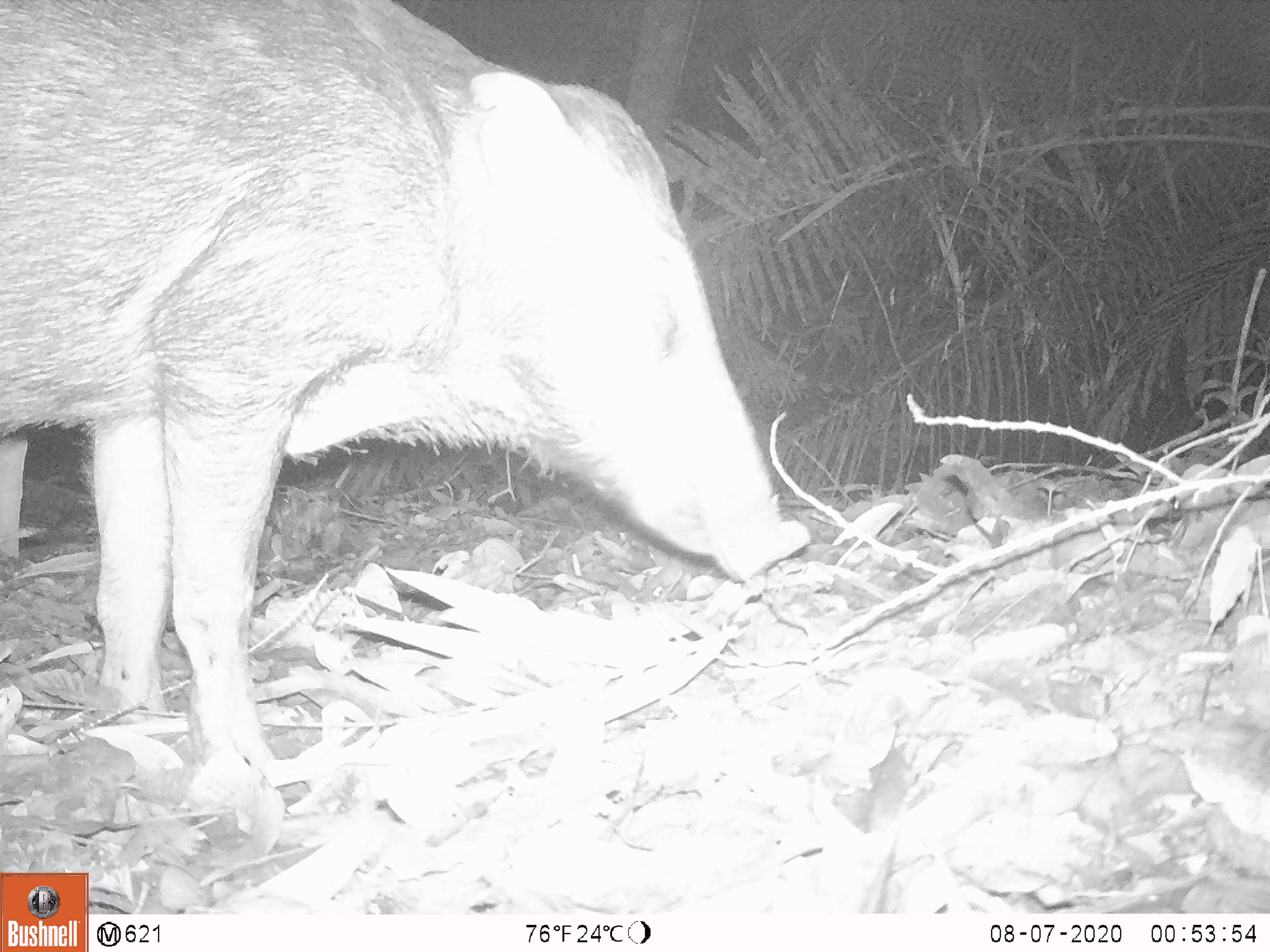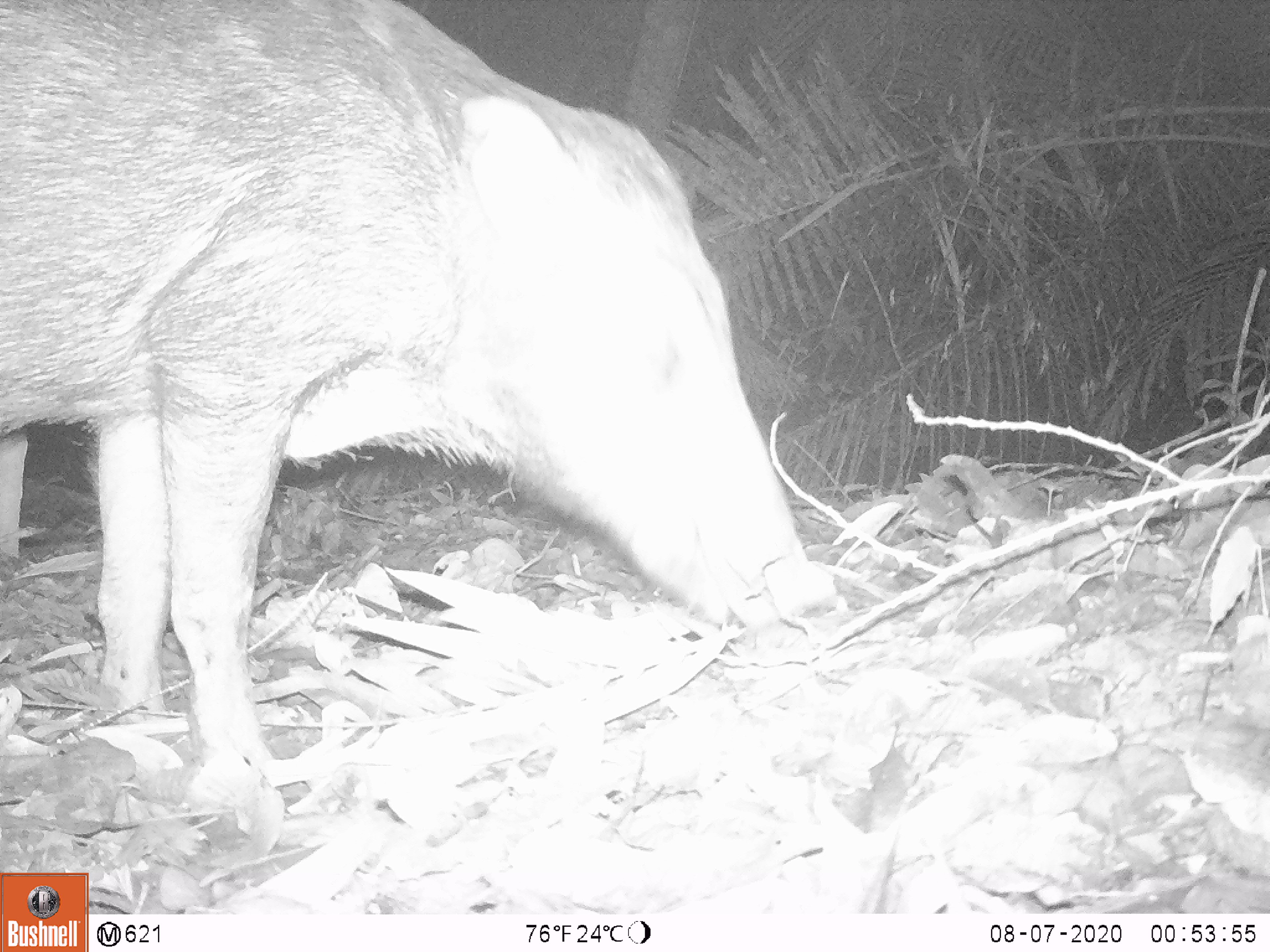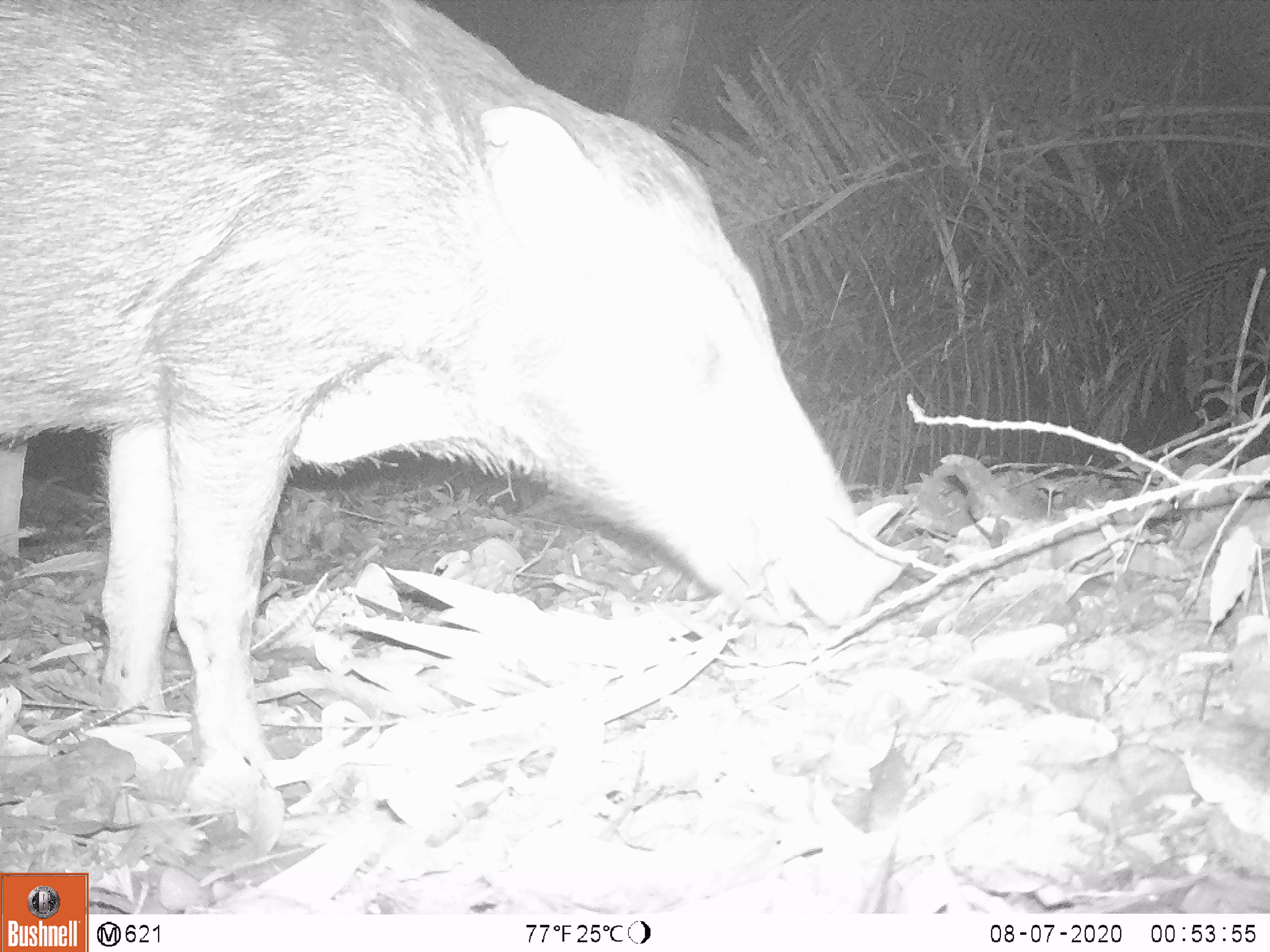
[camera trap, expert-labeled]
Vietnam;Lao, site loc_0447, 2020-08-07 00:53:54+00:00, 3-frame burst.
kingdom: Animalia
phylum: Chordata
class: Mammalia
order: Artiodactyla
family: Suidae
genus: Sus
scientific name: Sus scrofa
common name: eurasian wild pig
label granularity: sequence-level